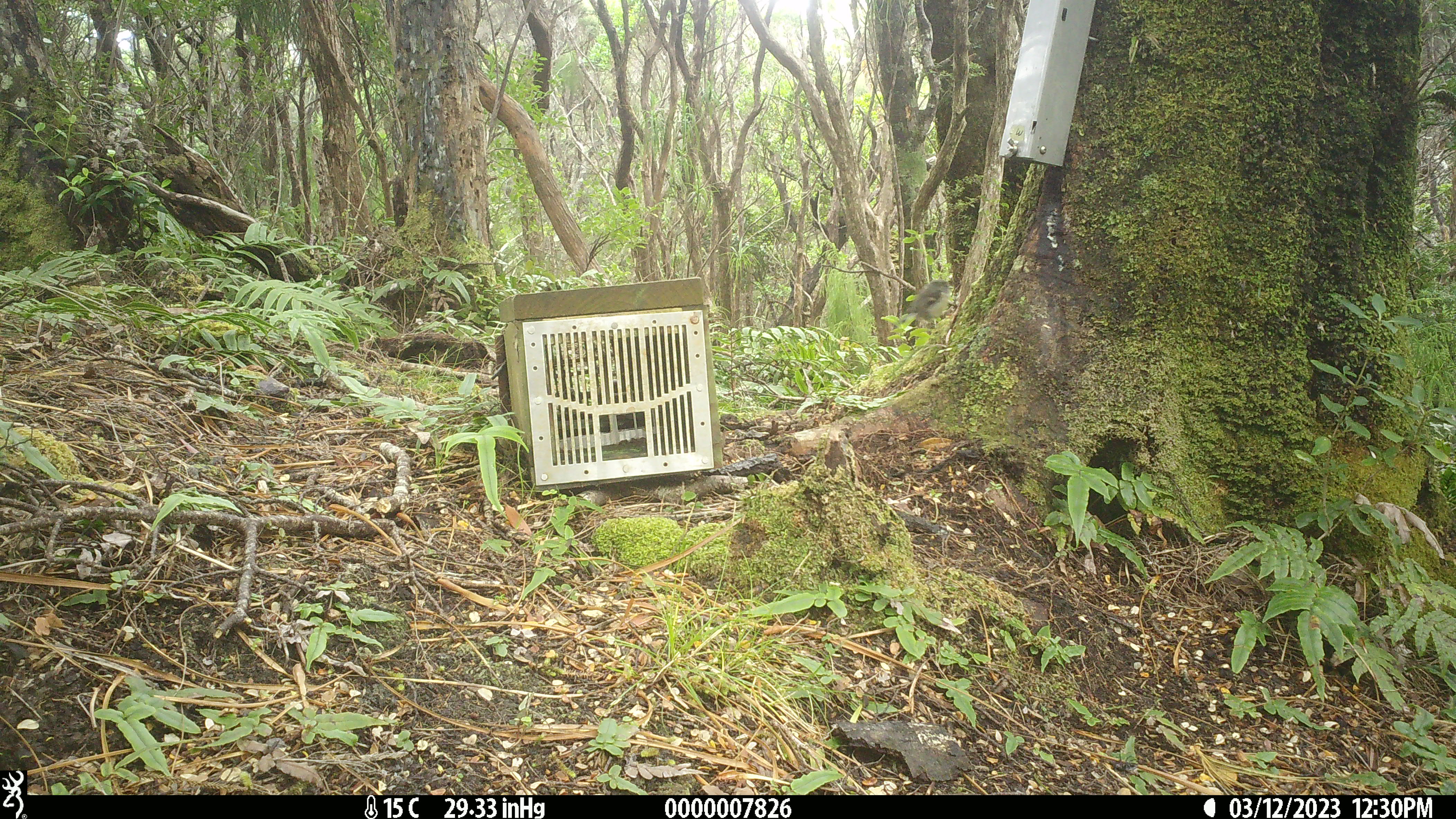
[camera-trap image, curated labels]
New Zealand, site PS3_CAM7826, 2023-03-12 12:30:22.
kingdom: Animalia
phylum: Chordata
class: Aves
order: Passeriformes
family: Petroicidae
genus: Petroica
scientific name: Petroica macrocephala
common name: tomtit